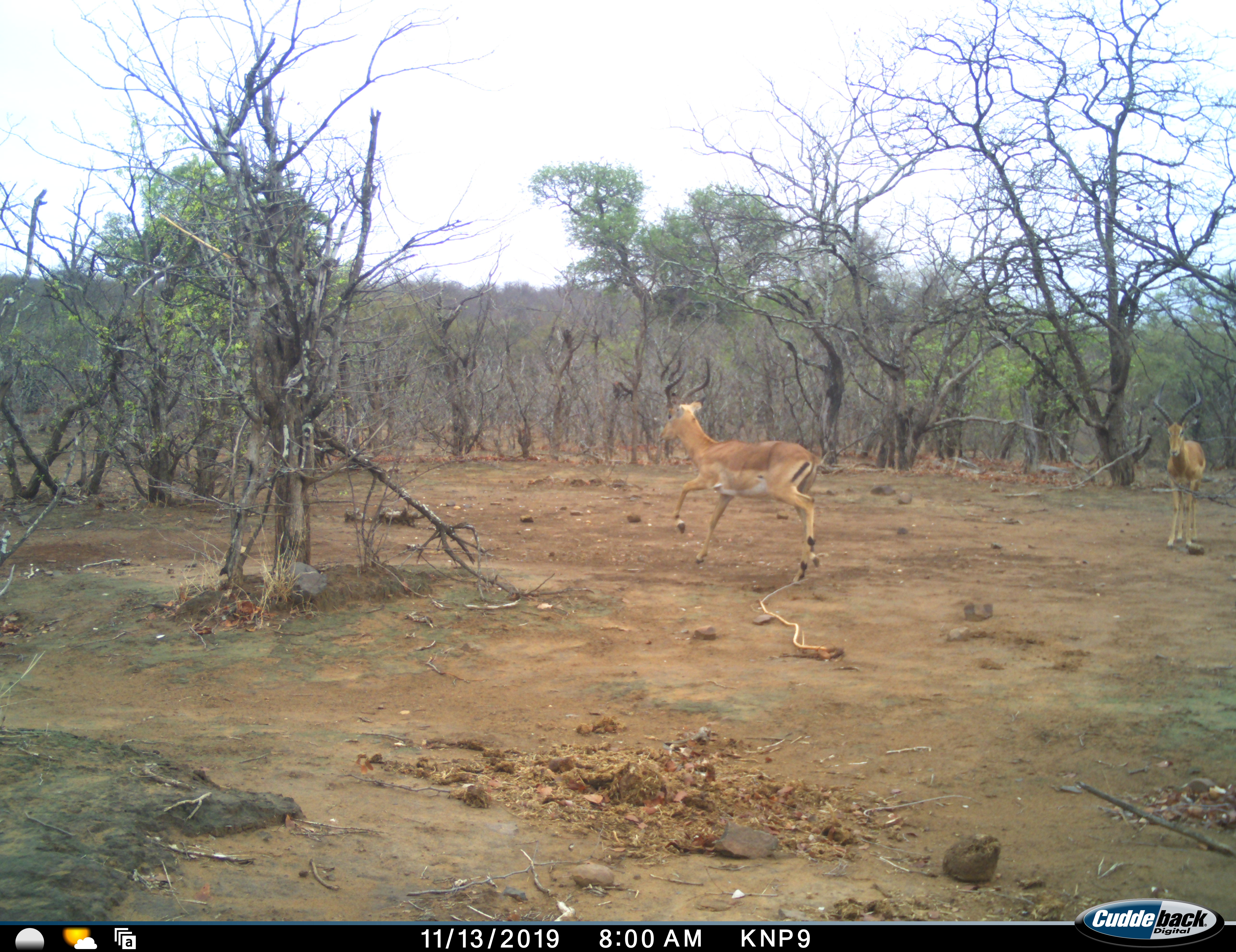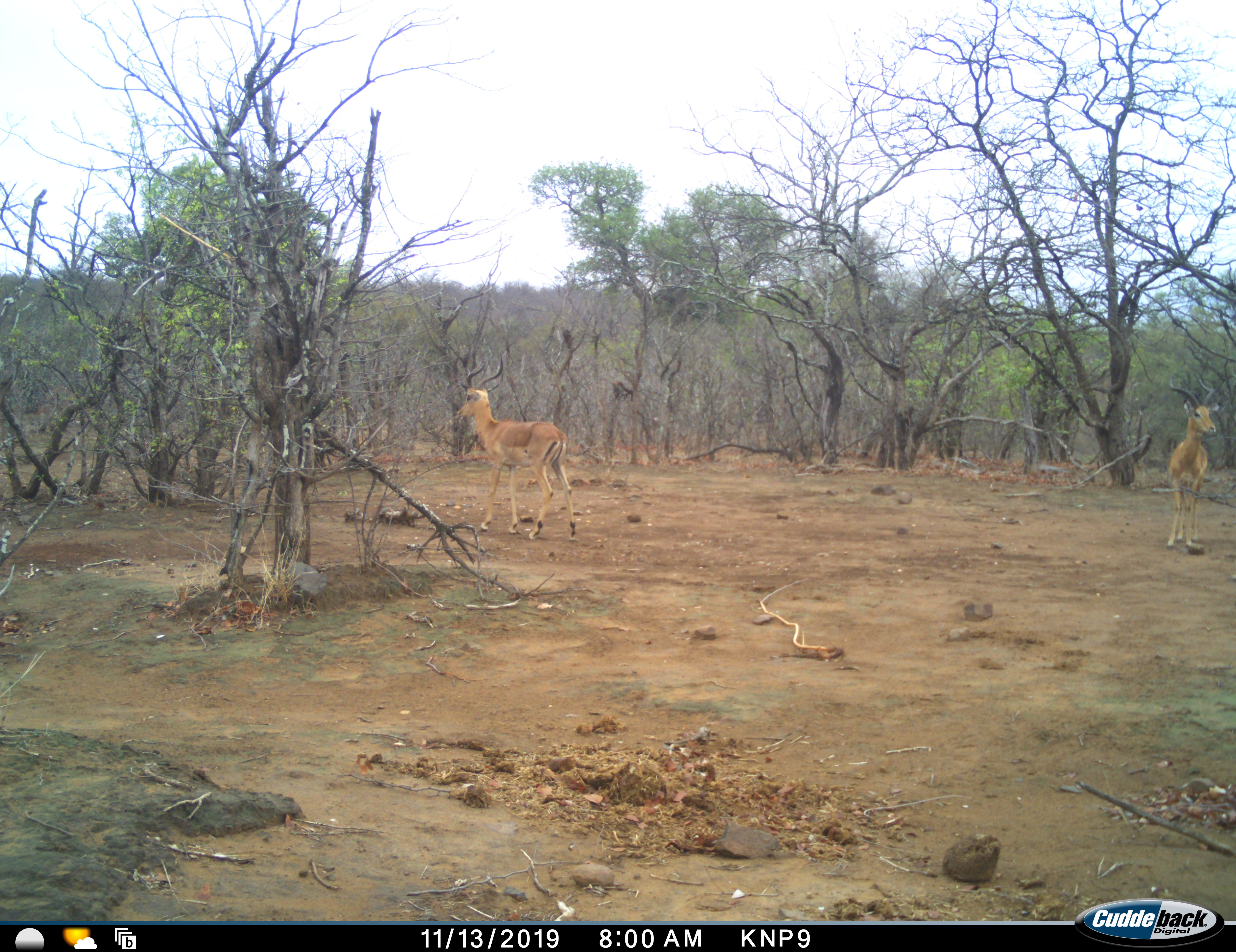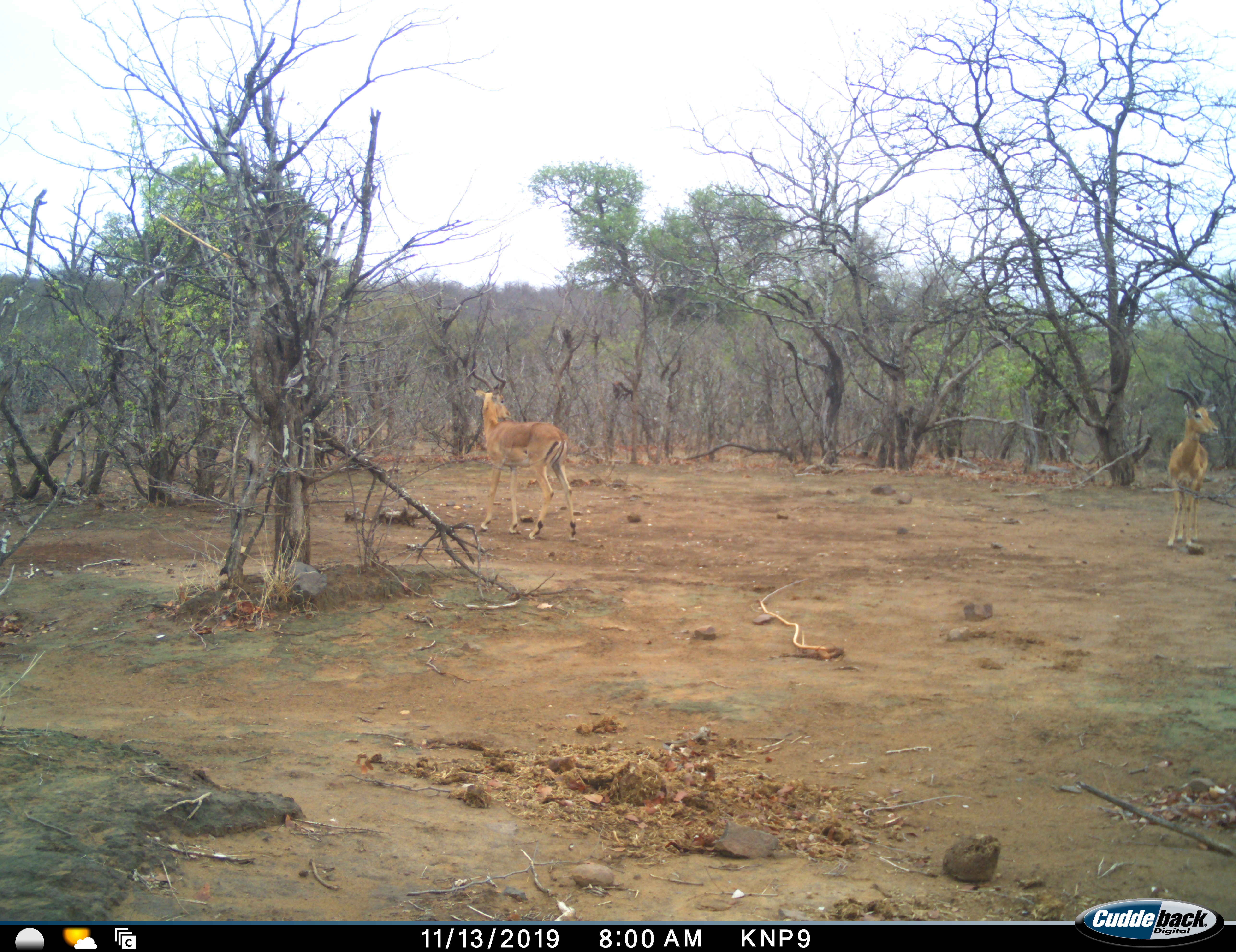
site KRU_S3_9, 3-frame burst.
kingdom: Animalia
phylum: Chordata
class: Mammalia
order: Artiodactyla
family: Bovidae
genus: Aepyceros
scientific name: Aepyceros melampus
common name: impala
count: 2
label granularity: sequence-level